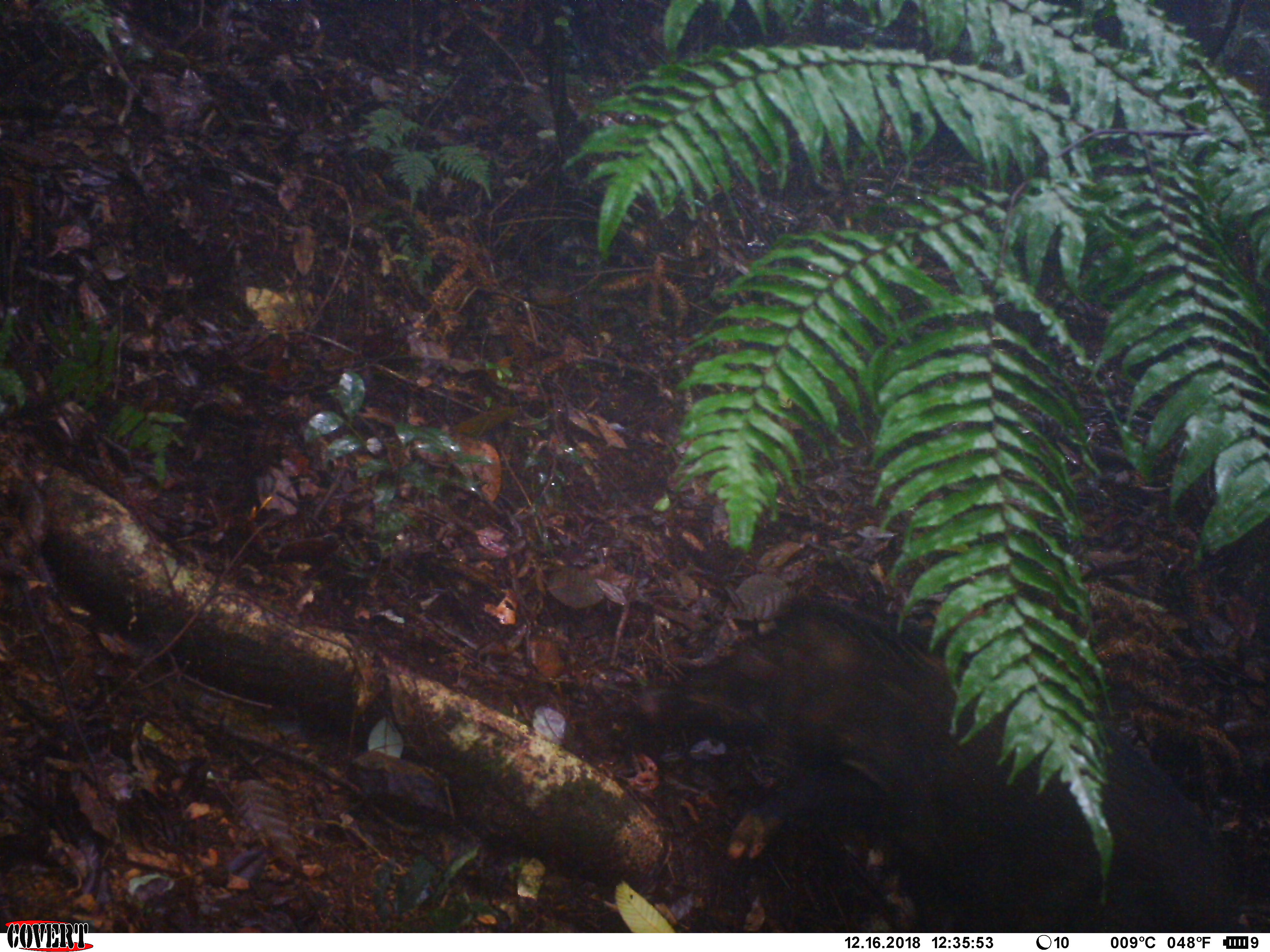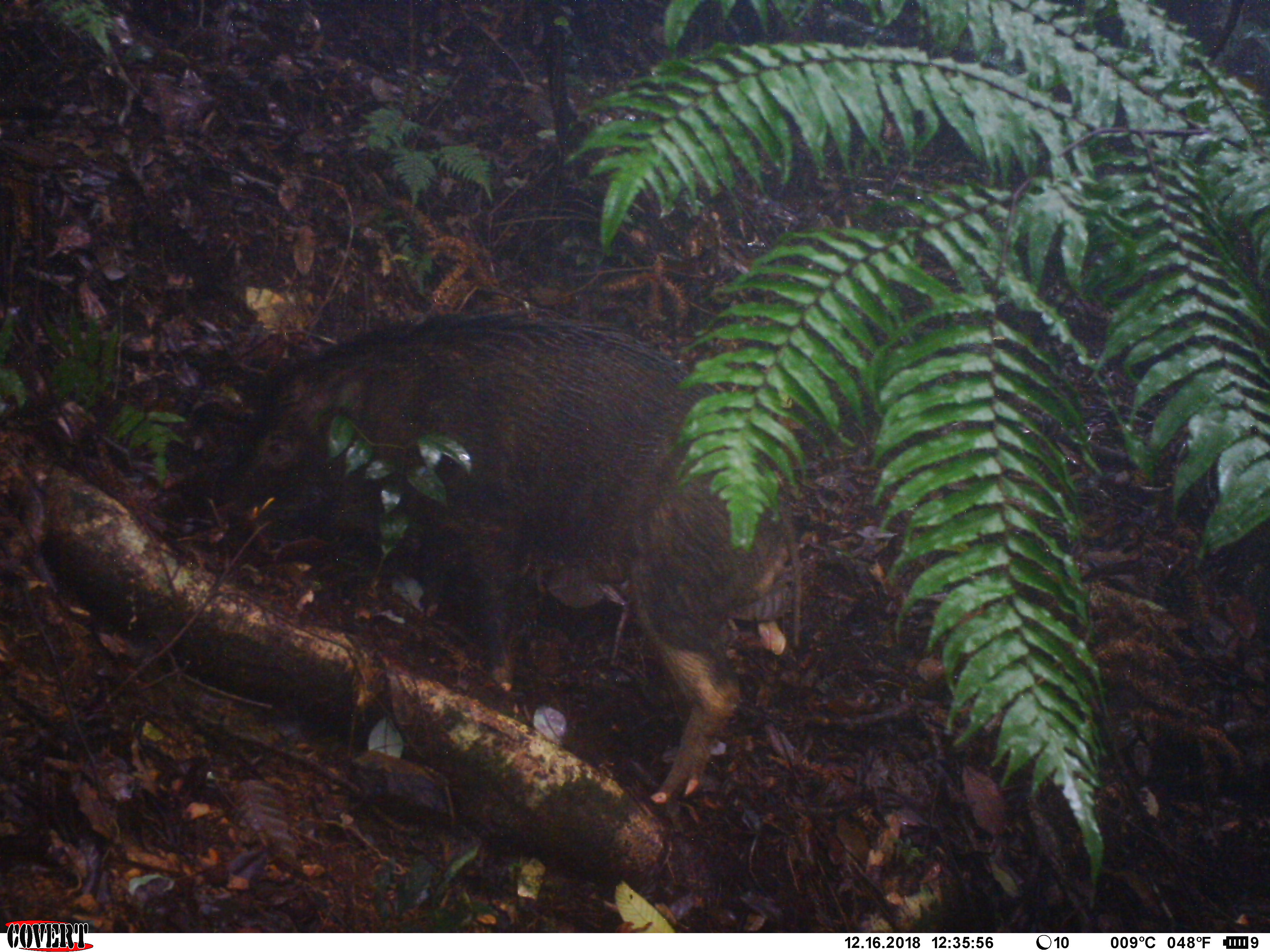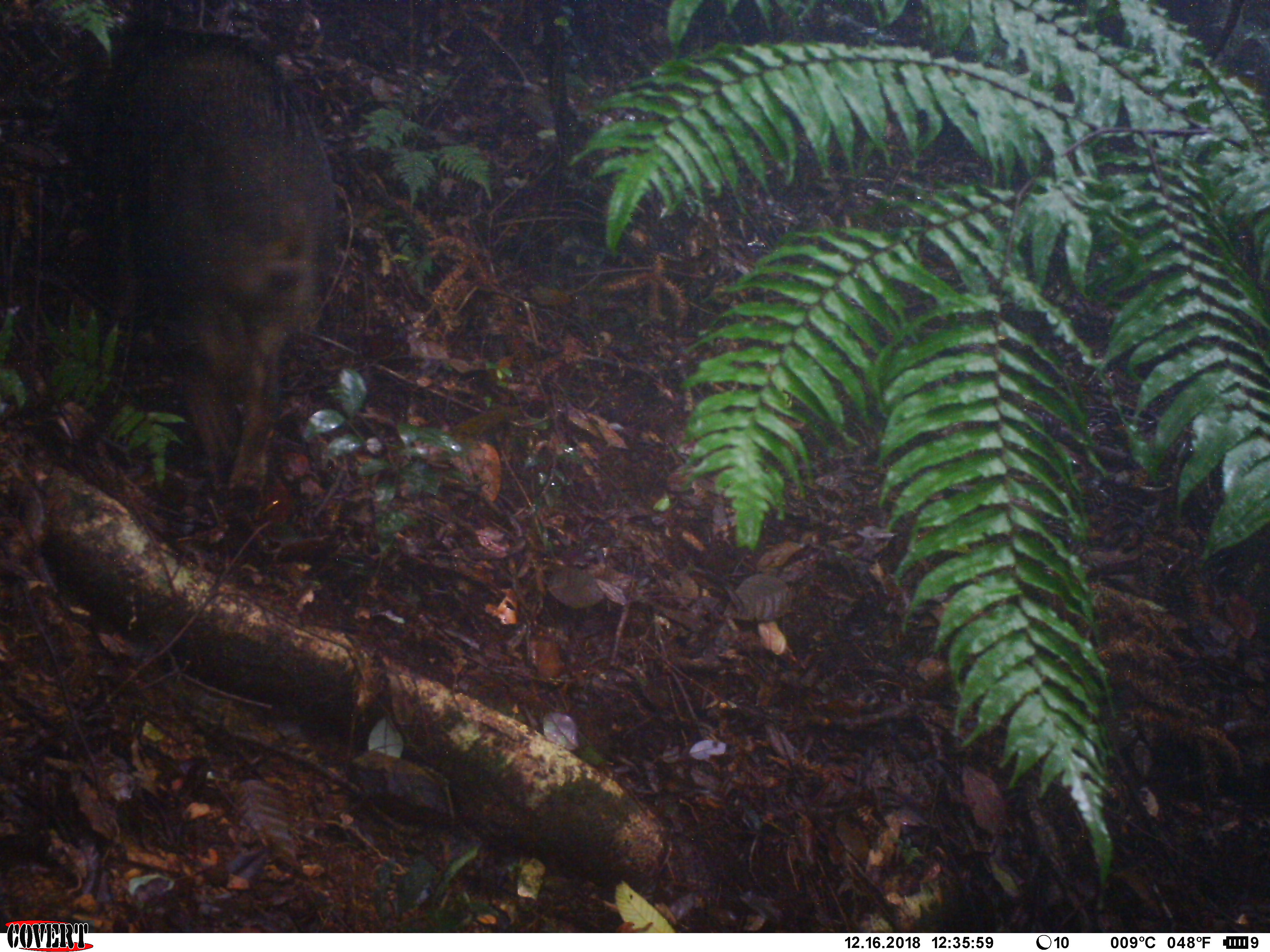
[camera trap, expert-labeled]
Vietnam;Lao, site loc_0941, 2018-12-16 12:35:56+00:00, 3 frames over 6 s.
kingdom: Animalia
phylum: Chordata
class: Mammalia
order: Artiodactyla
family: Suidae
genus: Sus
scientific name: Sus scrofa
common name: eurasian wild pig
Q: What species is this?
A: Eurasian wild pig (Sus scrofa).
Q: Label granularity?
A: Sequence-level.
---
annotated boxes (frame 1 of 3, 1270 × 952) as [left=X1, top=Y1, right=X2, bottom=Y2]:
eurasian wild pig: [left=566, top=587, right=1243, bottom=931]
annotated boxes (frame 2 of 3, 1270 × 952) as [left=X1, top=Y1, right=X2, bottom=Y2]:
eurasian wild pig: [left=194, top=311, right=793, bottom=807]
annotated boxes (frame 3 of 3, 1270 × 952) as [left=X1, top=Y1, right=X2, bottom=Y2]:
eurasian wild pig: [left=49, top=19, right=338, bottom=510]